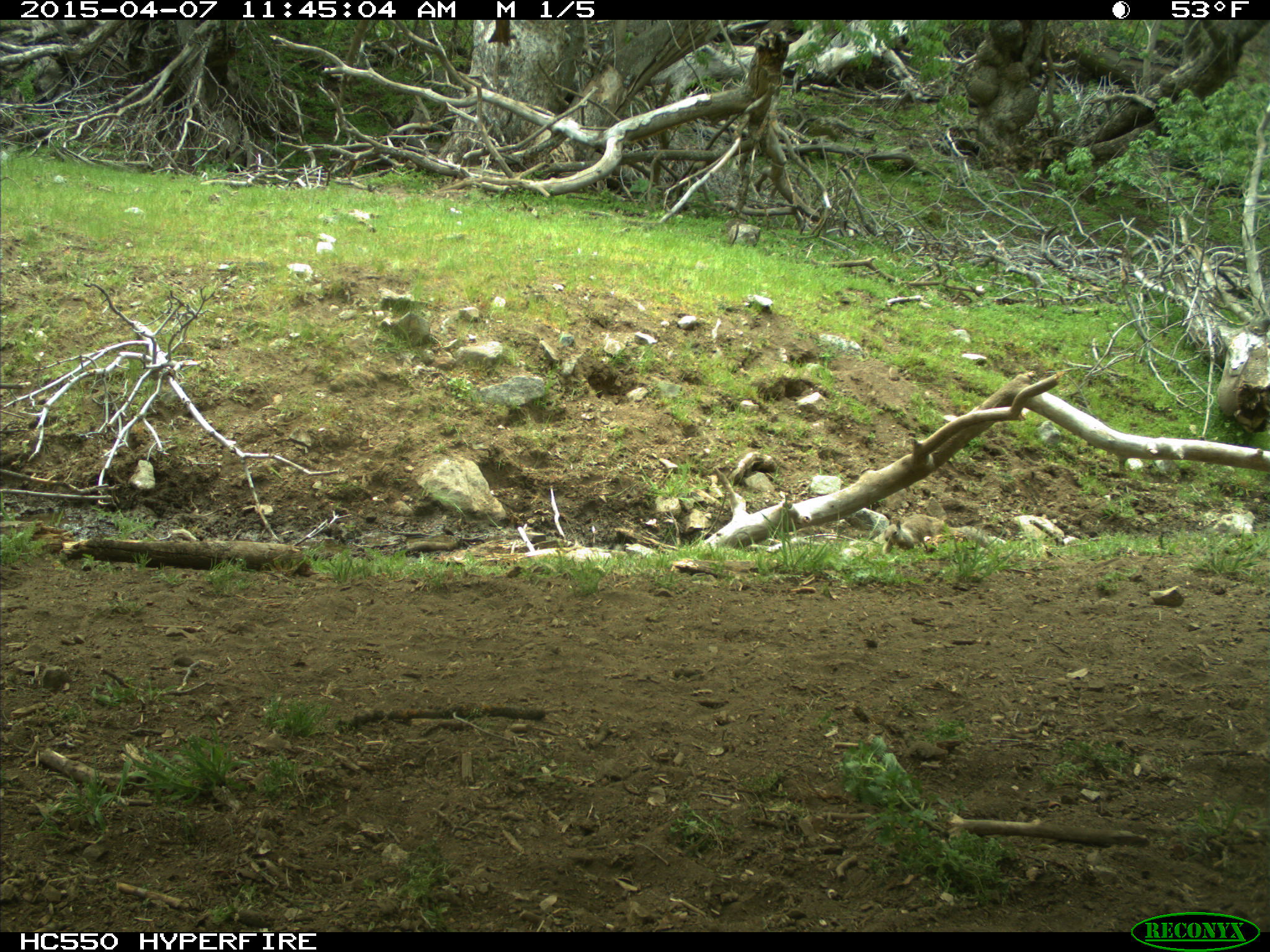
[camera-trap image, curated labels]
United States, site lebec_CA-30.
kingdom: Animalia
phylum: Chordata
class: Mammalia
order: Rodentia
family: Sciuridae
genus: Otospermophilus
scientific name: Otospermophilus beecheyi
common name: california ground squirrel